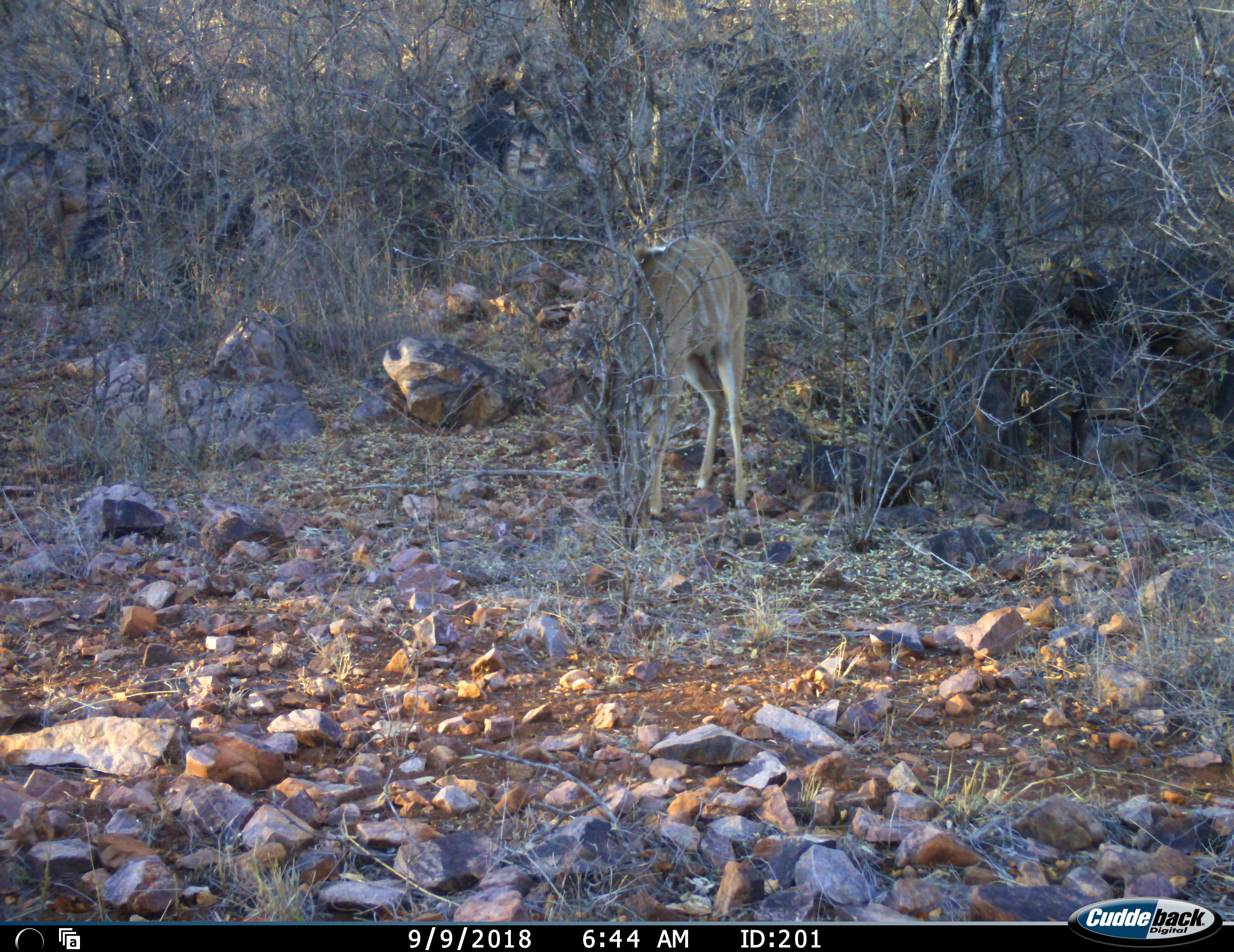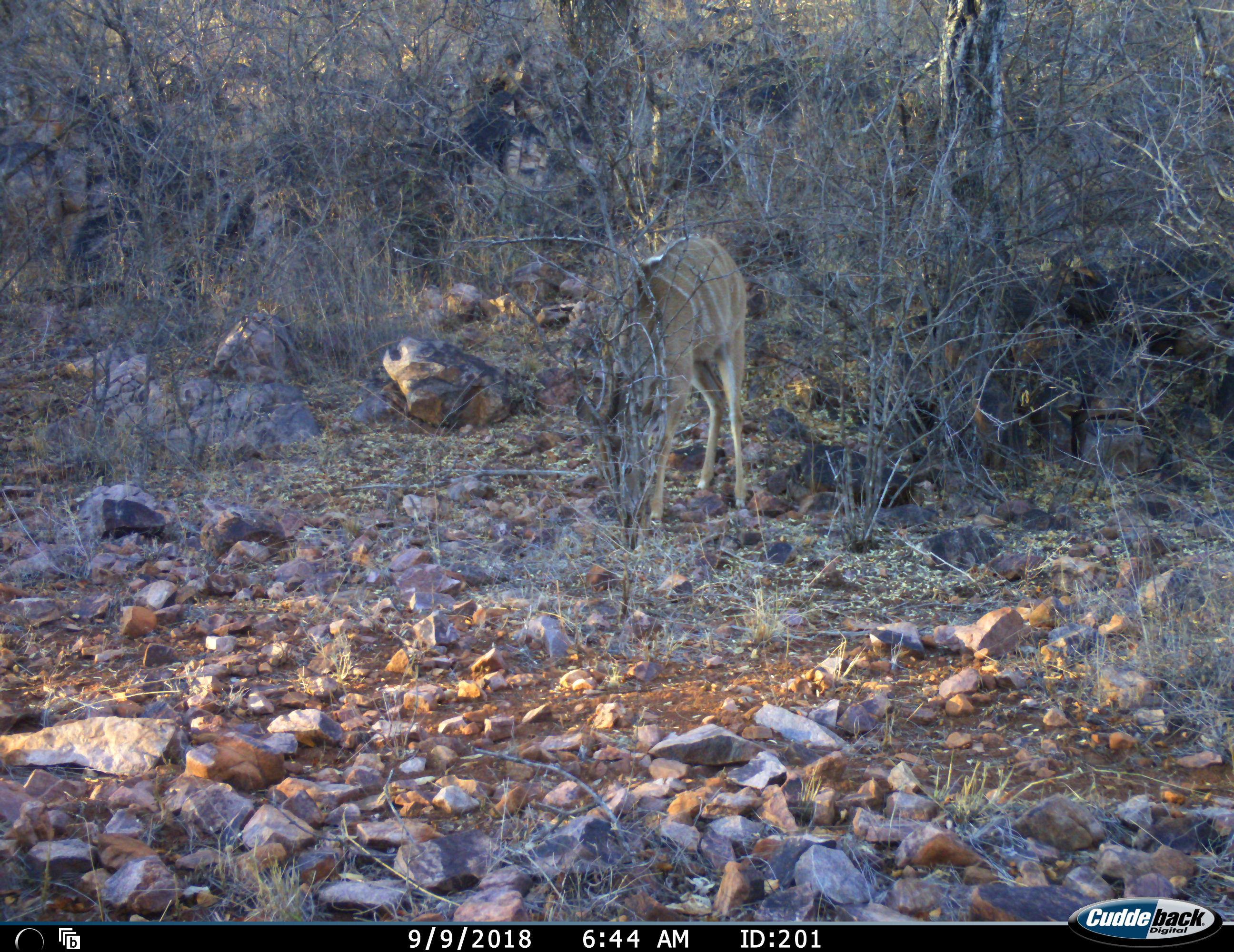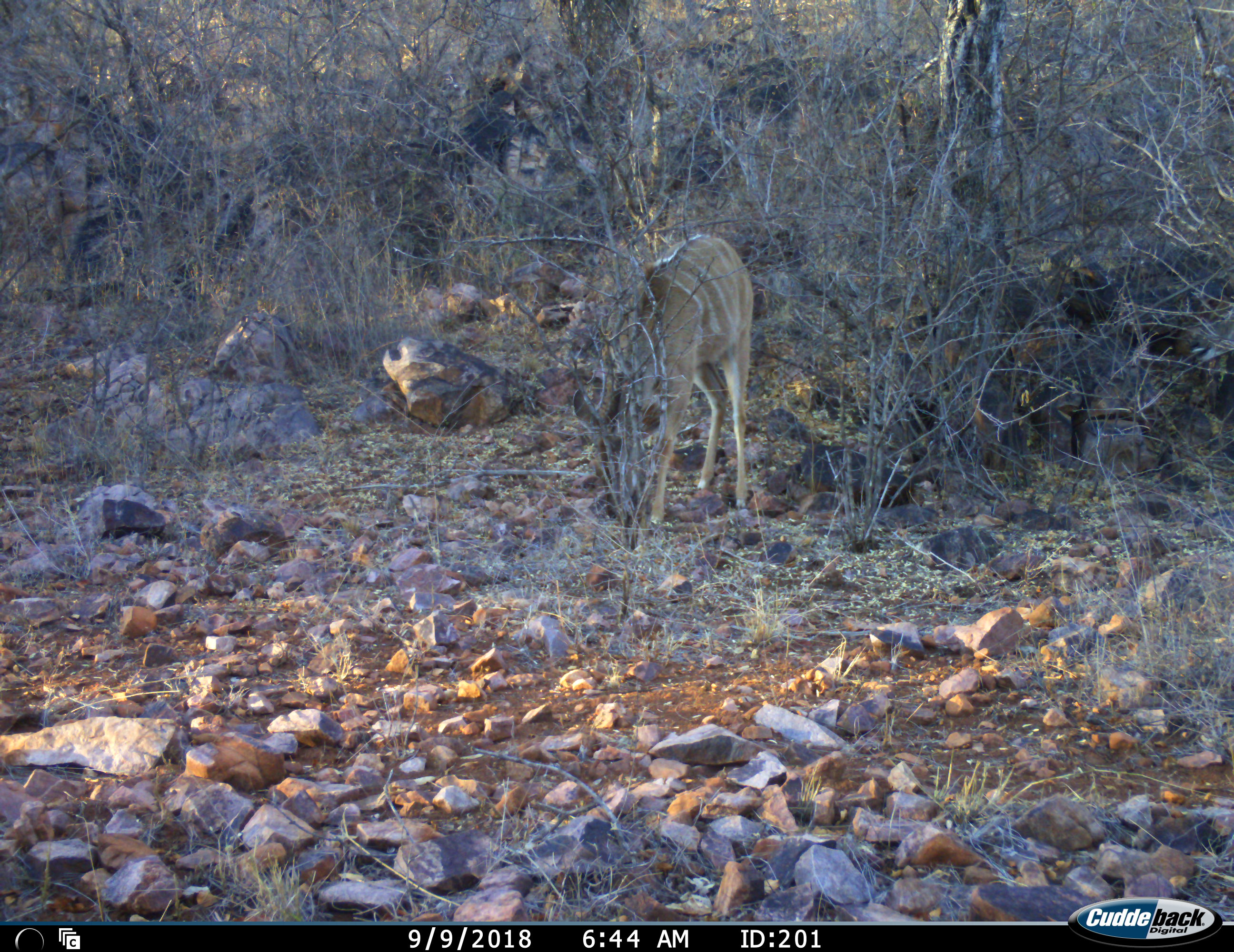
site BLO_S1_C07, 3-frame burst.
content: unidentified animal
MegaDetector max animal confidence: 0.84